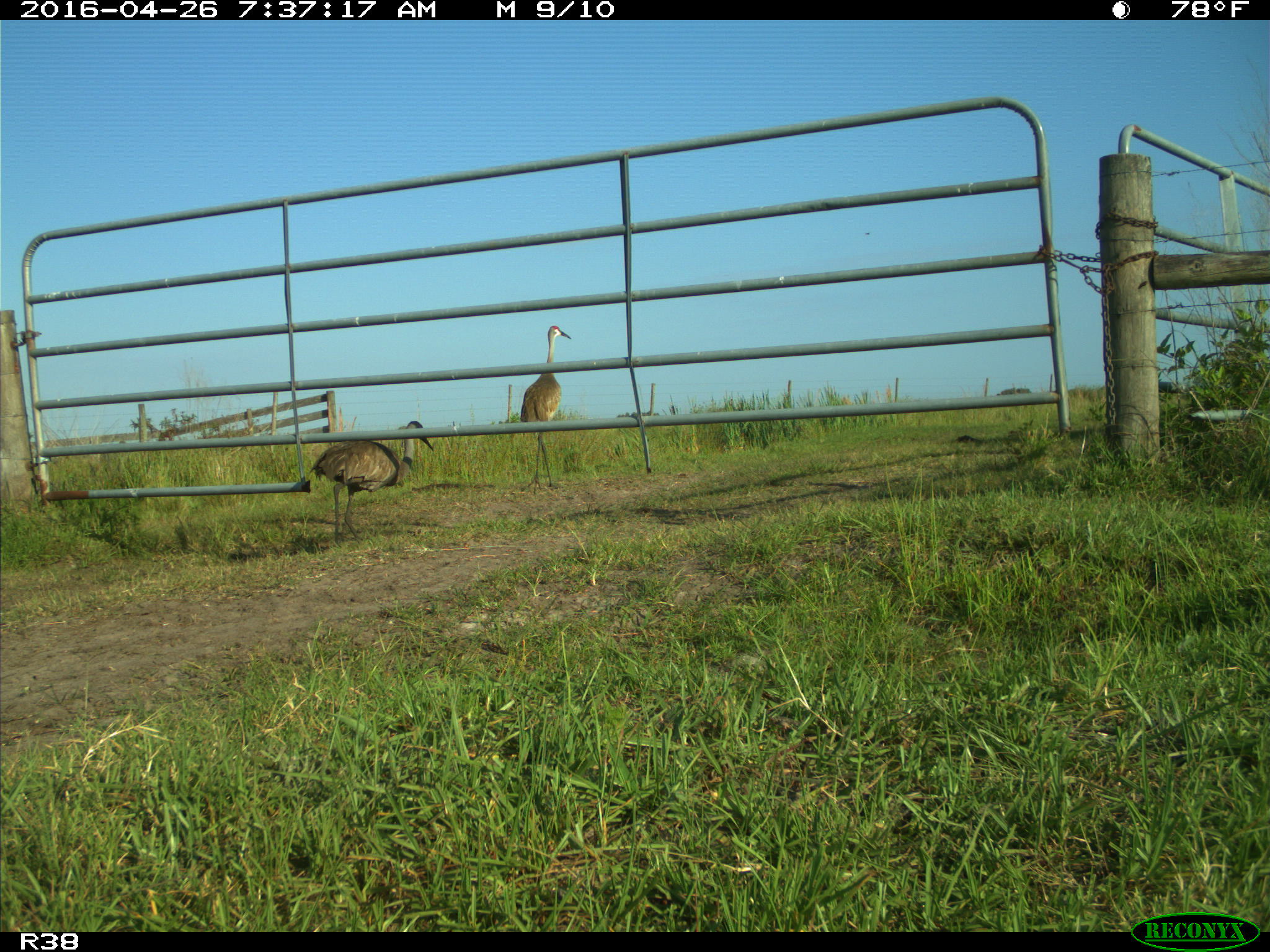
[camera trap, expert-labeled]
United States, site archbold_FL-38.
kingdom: Animalia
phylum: Chordata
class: Aves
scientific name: Aves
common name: birds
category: unidentified bird